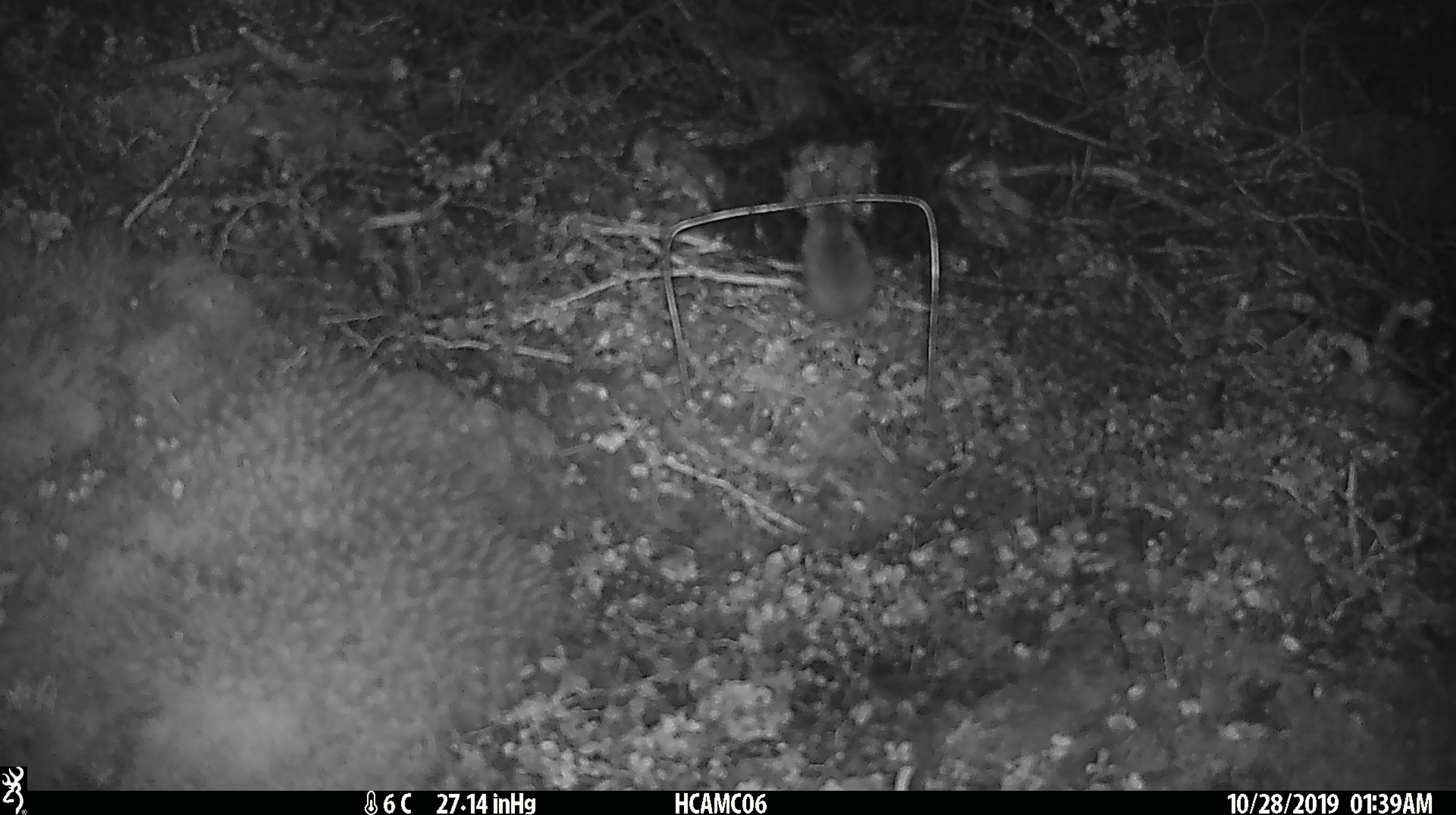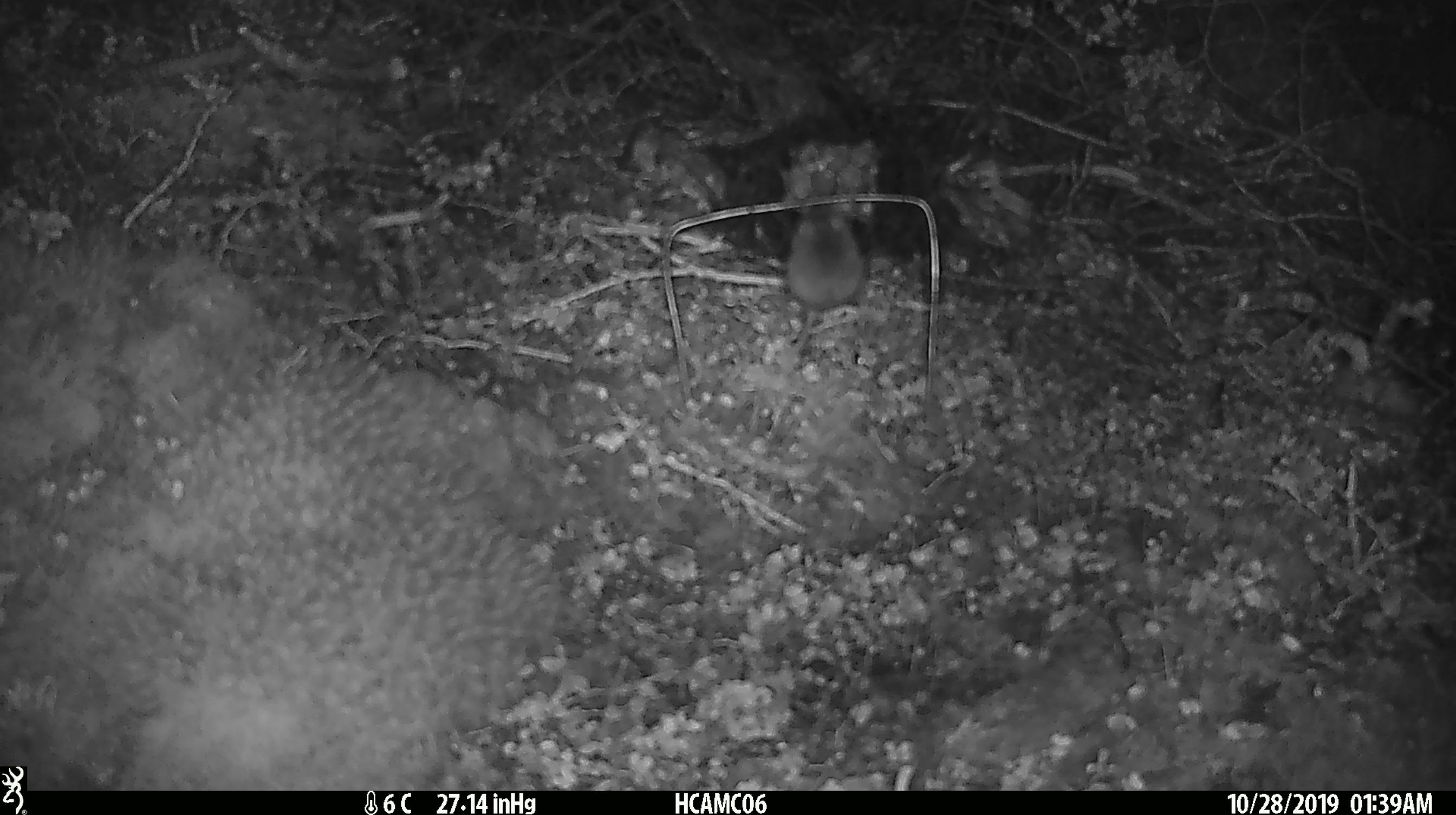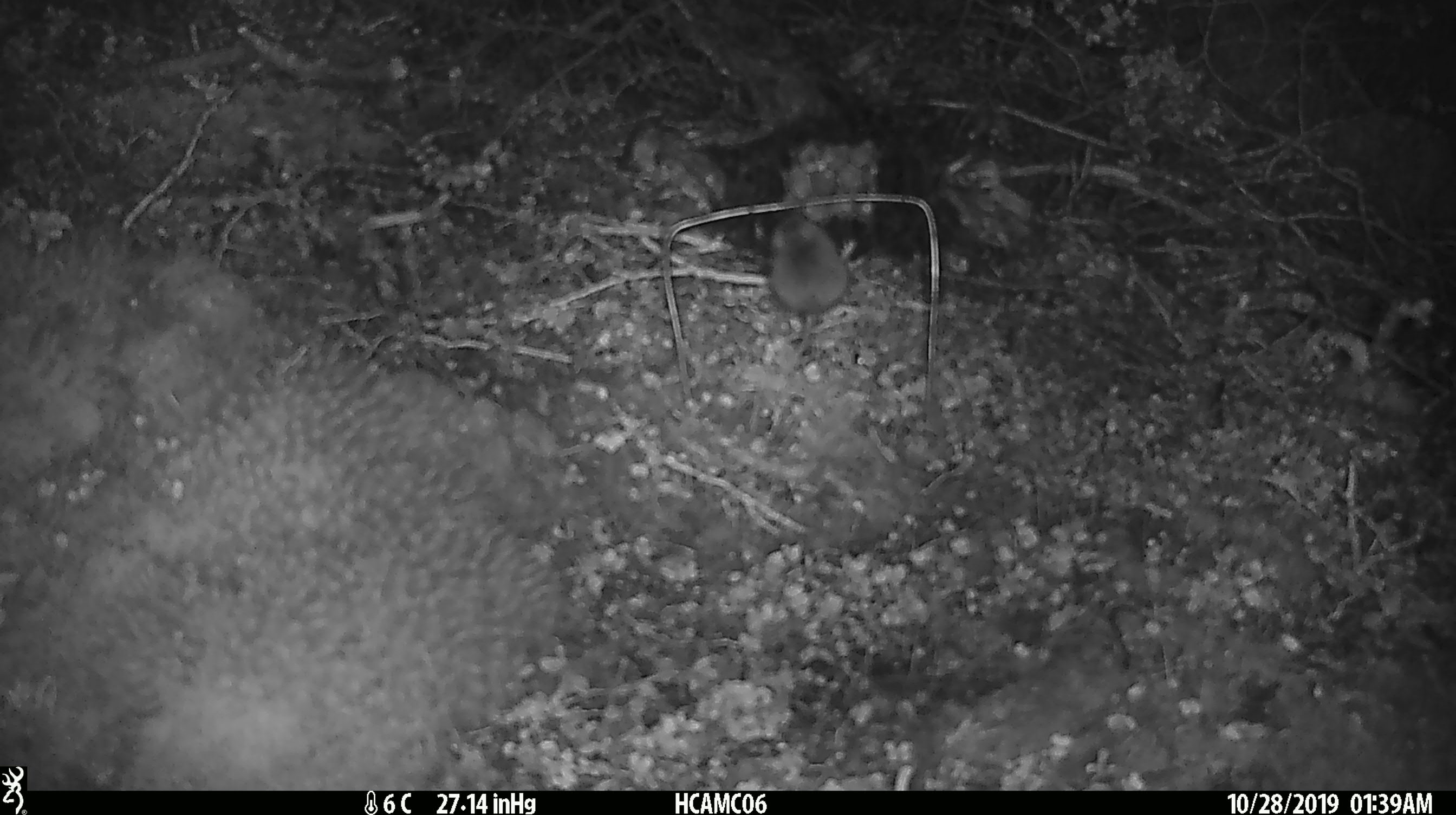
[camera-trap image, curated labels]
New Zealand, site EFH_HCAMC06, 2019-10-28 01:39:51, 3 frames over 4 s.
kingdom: Animalia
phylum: Chordata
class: Mammalia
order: Rodentia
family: Muridae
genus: Mus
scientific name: Mus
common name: mouse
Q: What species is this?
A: Mouse (Mus).